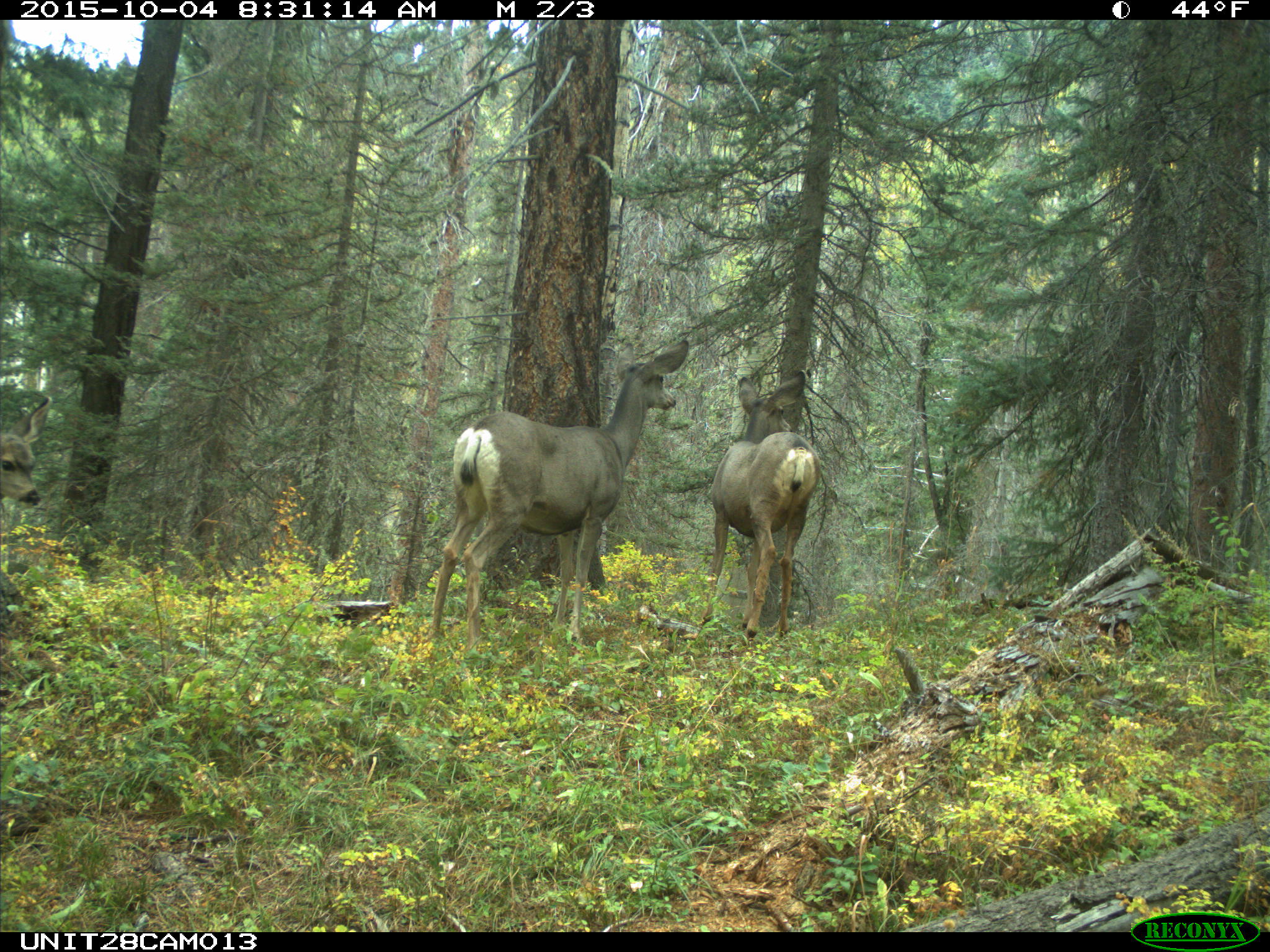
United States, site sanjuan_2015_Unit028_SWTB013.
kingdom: Animalia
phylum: Chordata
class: Mammalia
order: Artiodactyla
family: Cervidae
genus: Odocoileus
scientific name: Odocoileus hemionus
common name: mule deer